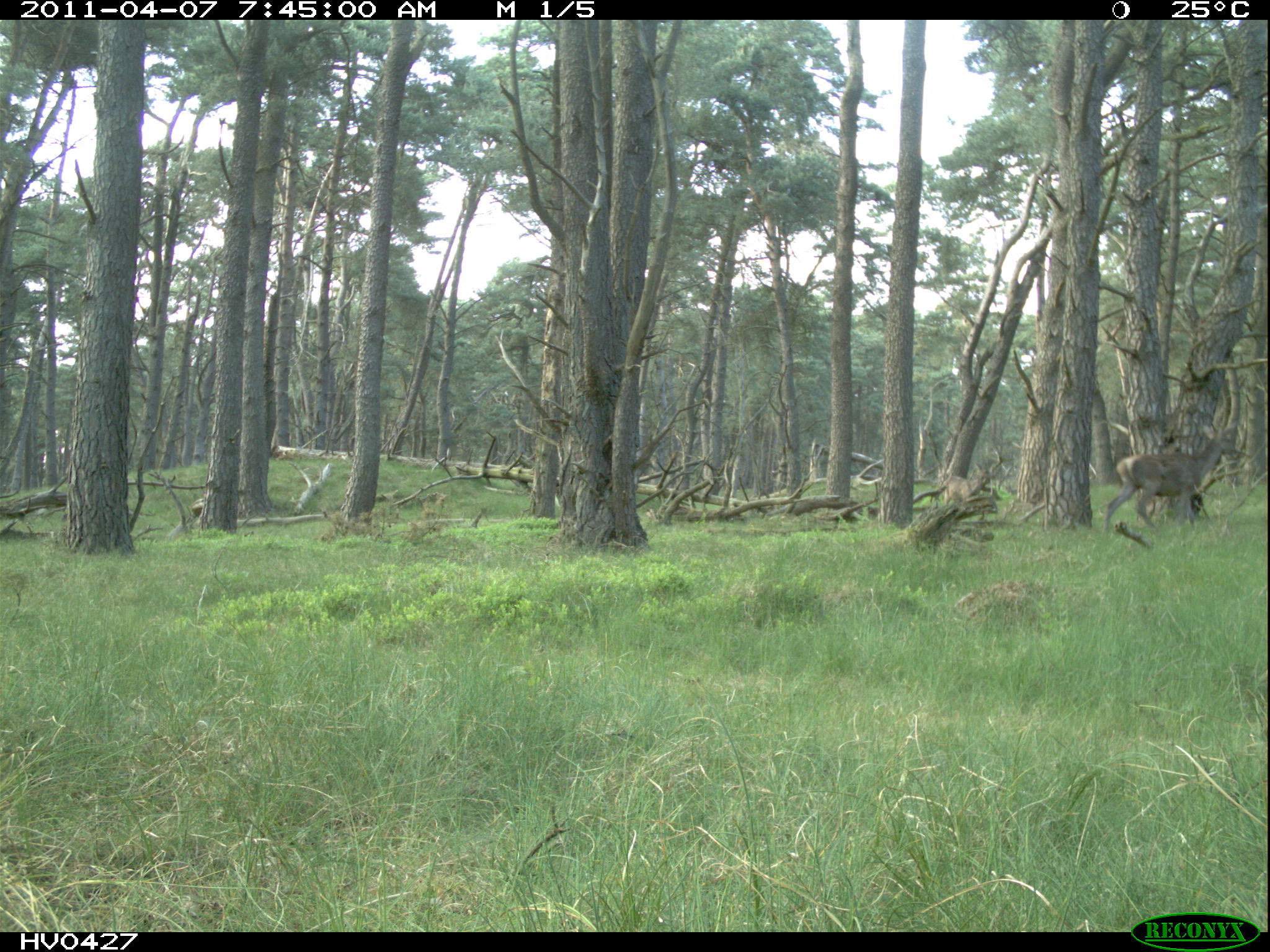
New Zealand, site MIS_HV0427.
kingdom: Animalia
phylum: Chordata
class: Mammalia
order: Artiodactyla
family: Cervidae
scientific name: Cervidae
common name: deer